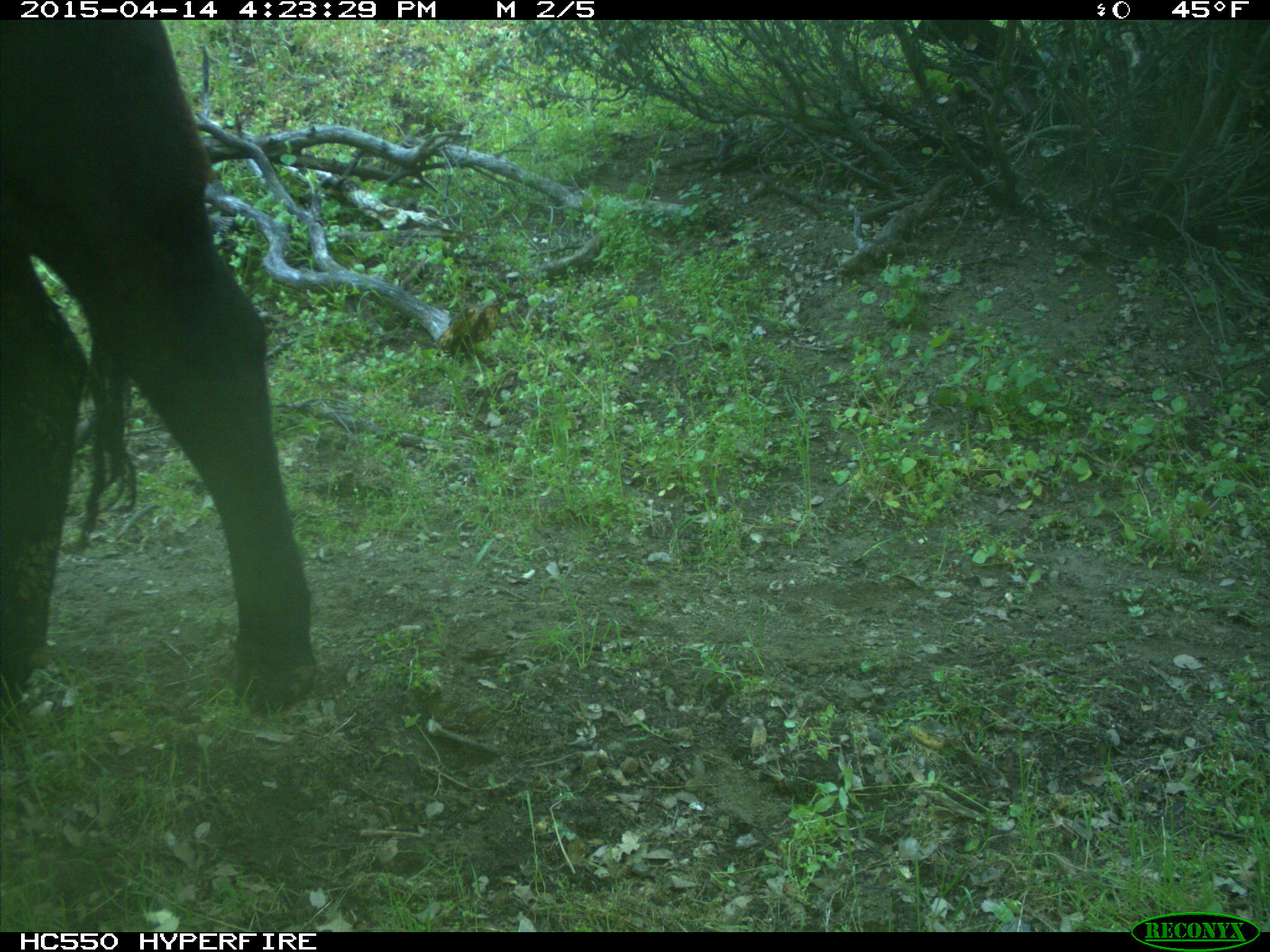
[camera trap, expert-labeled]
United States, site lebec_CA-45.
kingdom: Animalia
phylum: Chordata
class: Mammalia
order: Artiodactyla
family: Bovidae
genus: Bos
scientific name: Bos taurus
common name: domestic cow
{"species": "Bos taurus (domestic cow)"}